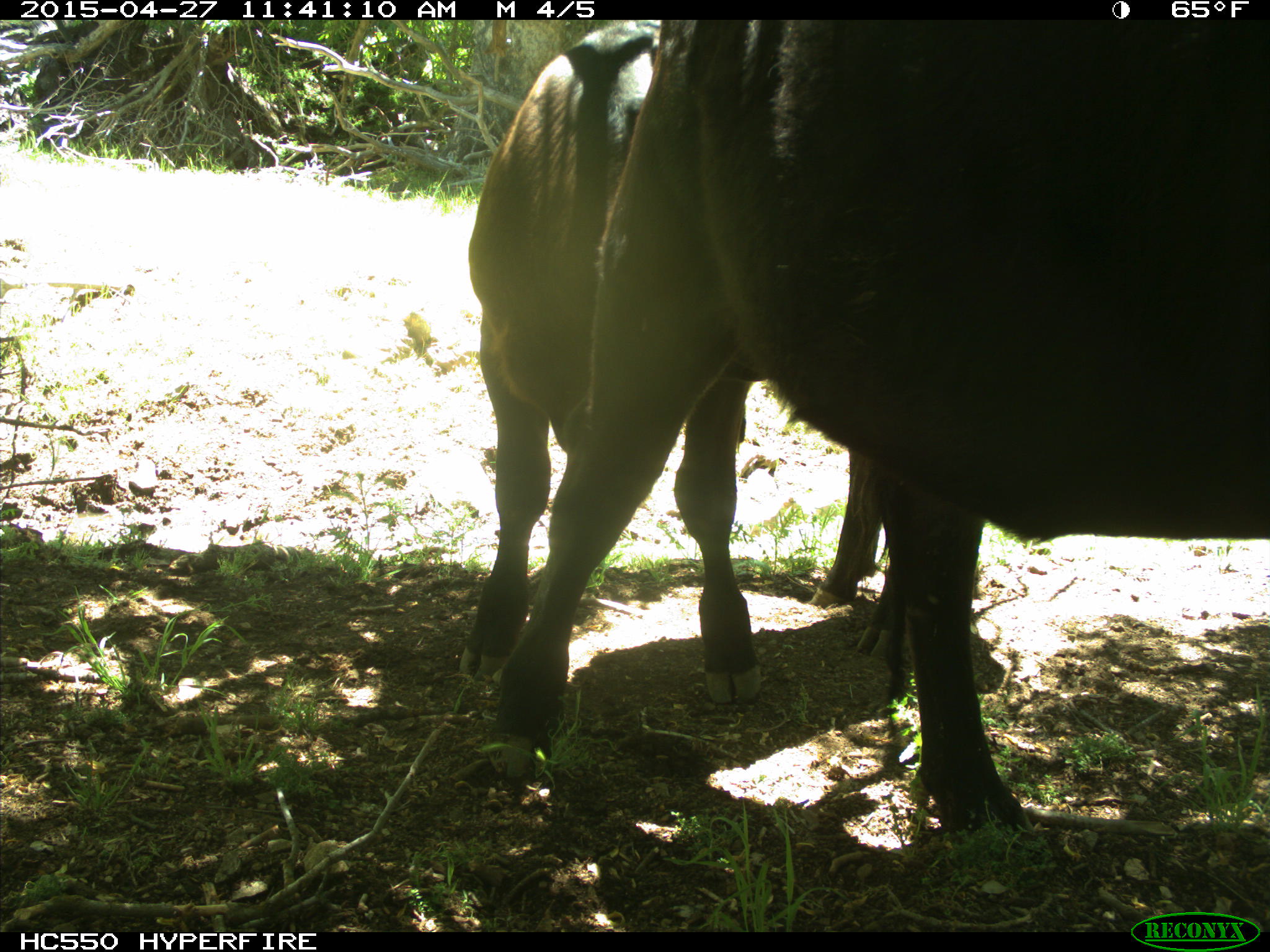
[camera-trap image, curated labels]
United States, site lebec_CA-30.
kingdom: Animalia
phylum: Chordata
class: Mammalia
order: Artiodactyla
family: Bovidae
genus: Bos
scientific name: Bos taurus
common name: domestic cow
Bos taurus (domestic cow).